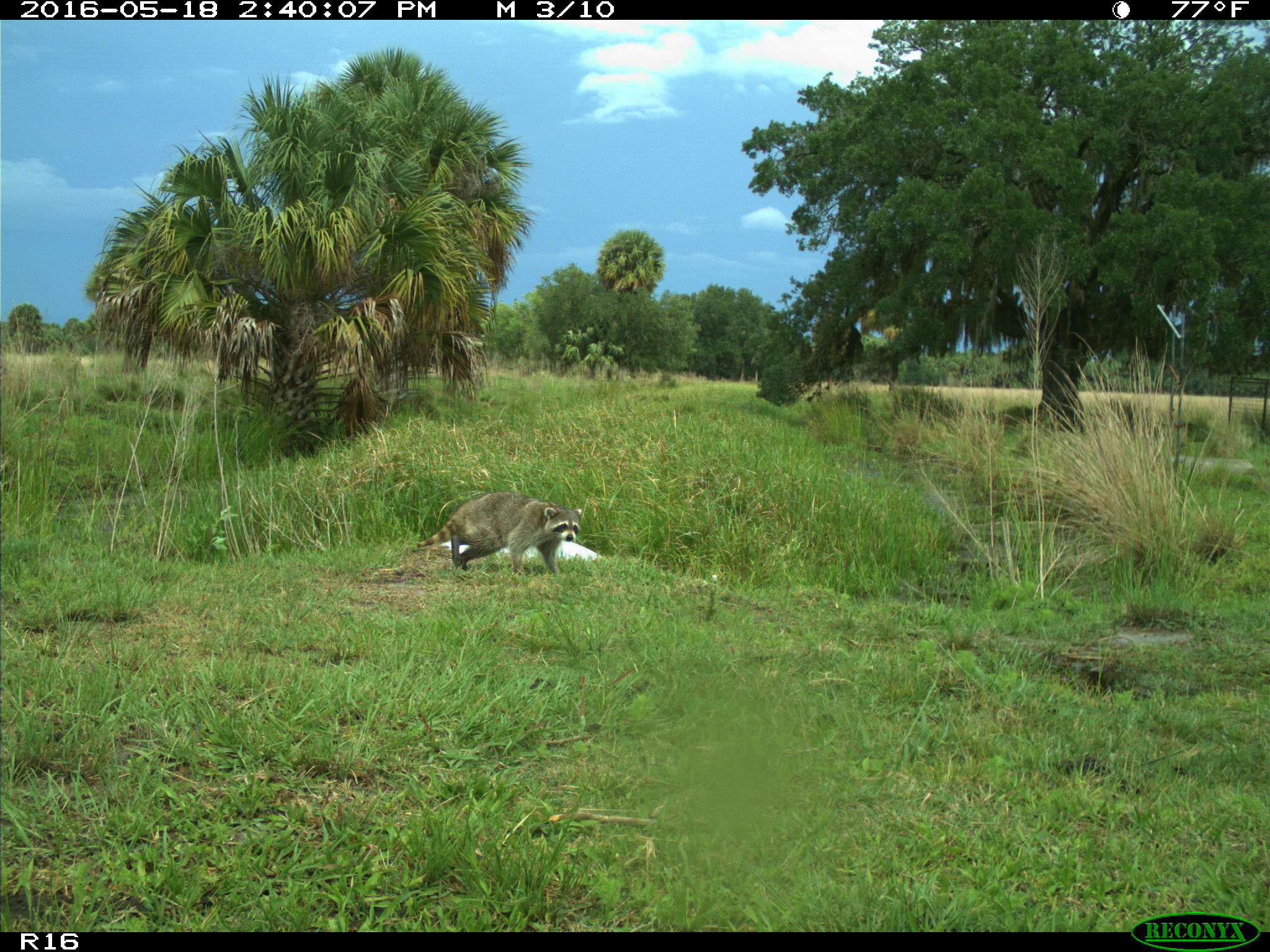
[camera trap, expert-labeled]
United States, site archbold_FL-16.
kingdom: Animalia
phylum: Chordata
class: Mammalia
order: Carnivora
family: Procyonidae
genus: Procyon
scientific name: Procyon lotor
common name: common raccoon